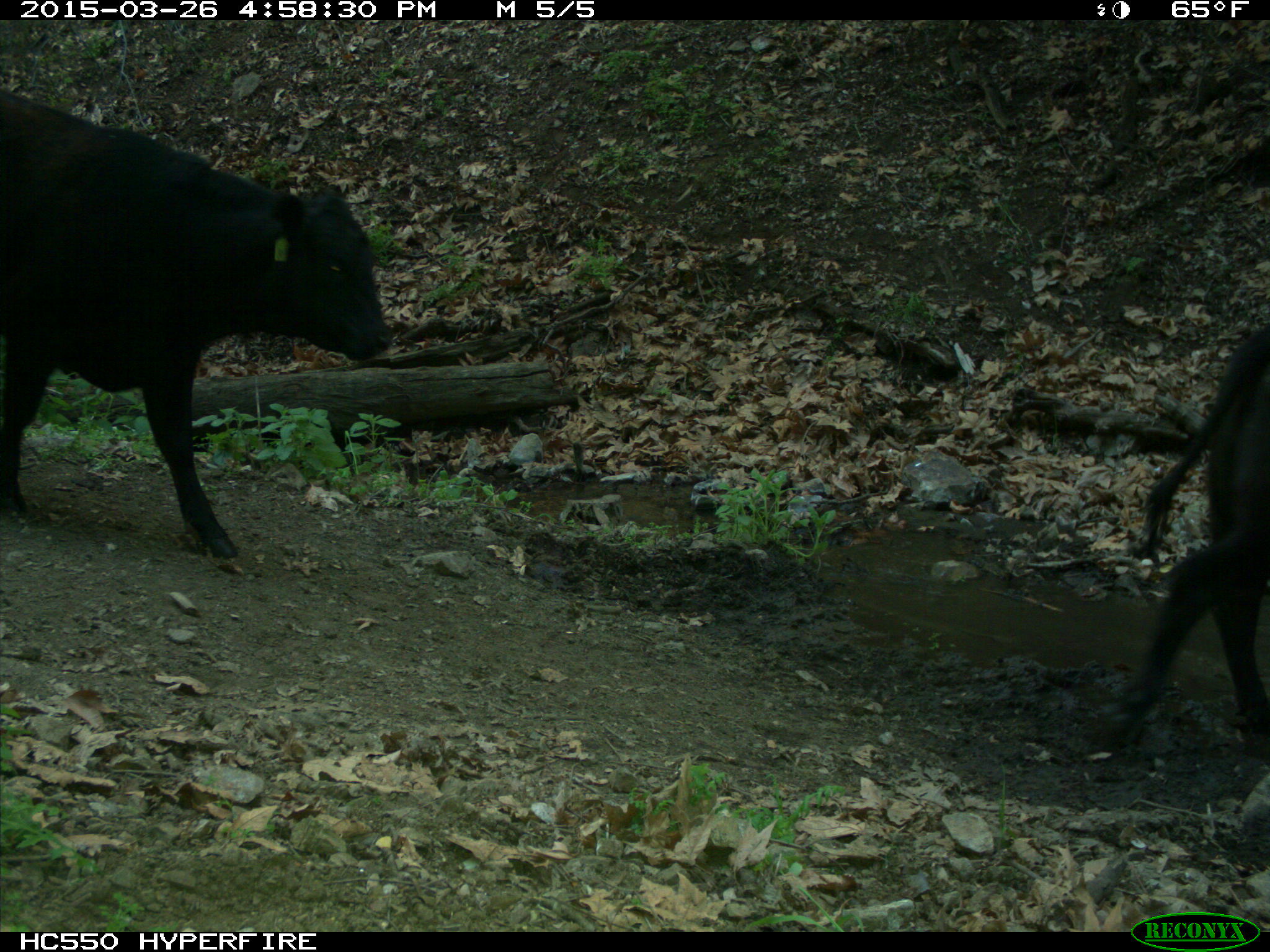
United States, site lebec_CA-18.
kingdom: Animalia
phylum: Chordata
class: Mammalia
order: Artiodactyla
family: Bovidae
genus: Bos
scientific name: Bos taurus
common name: domestic cow